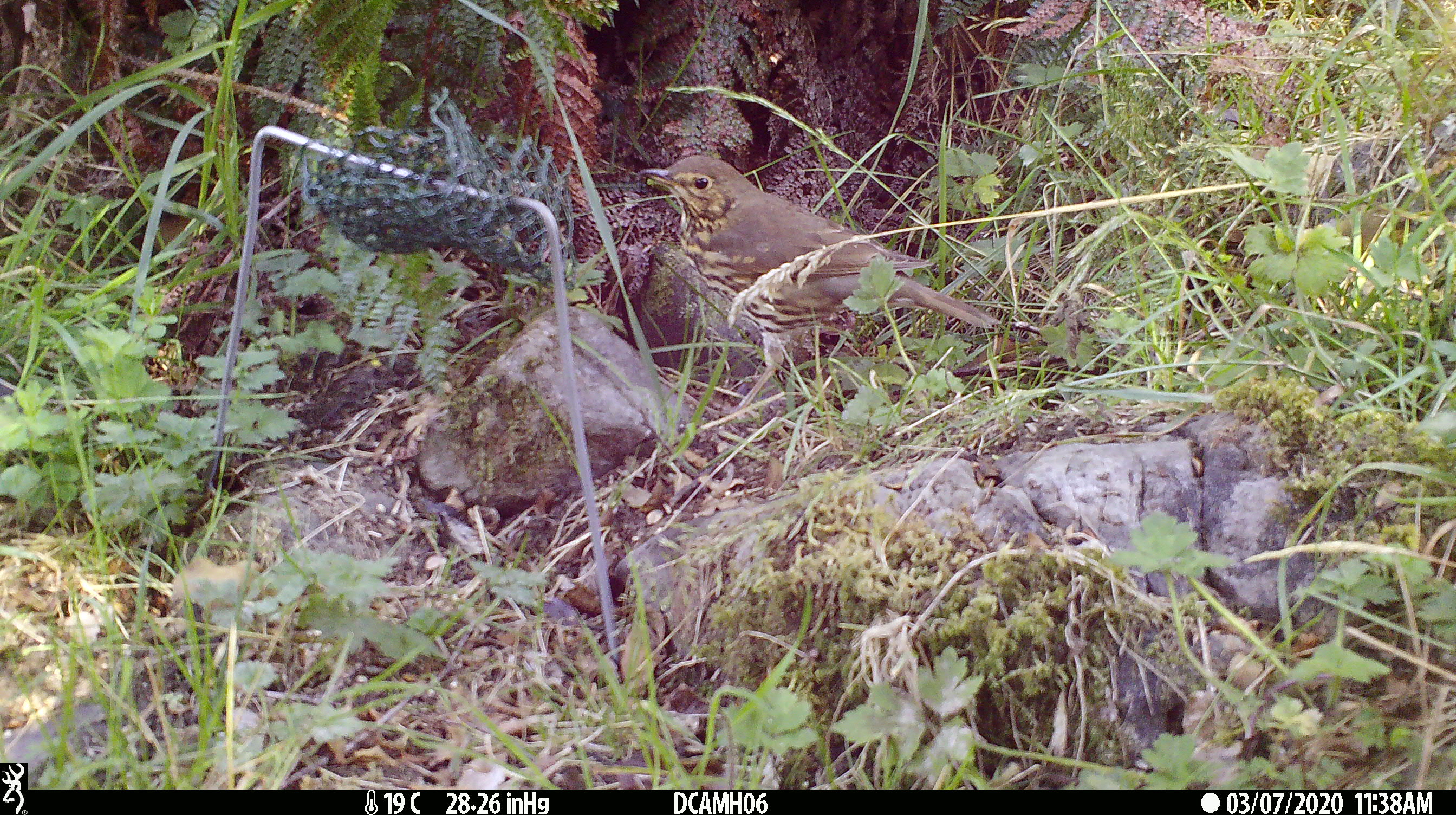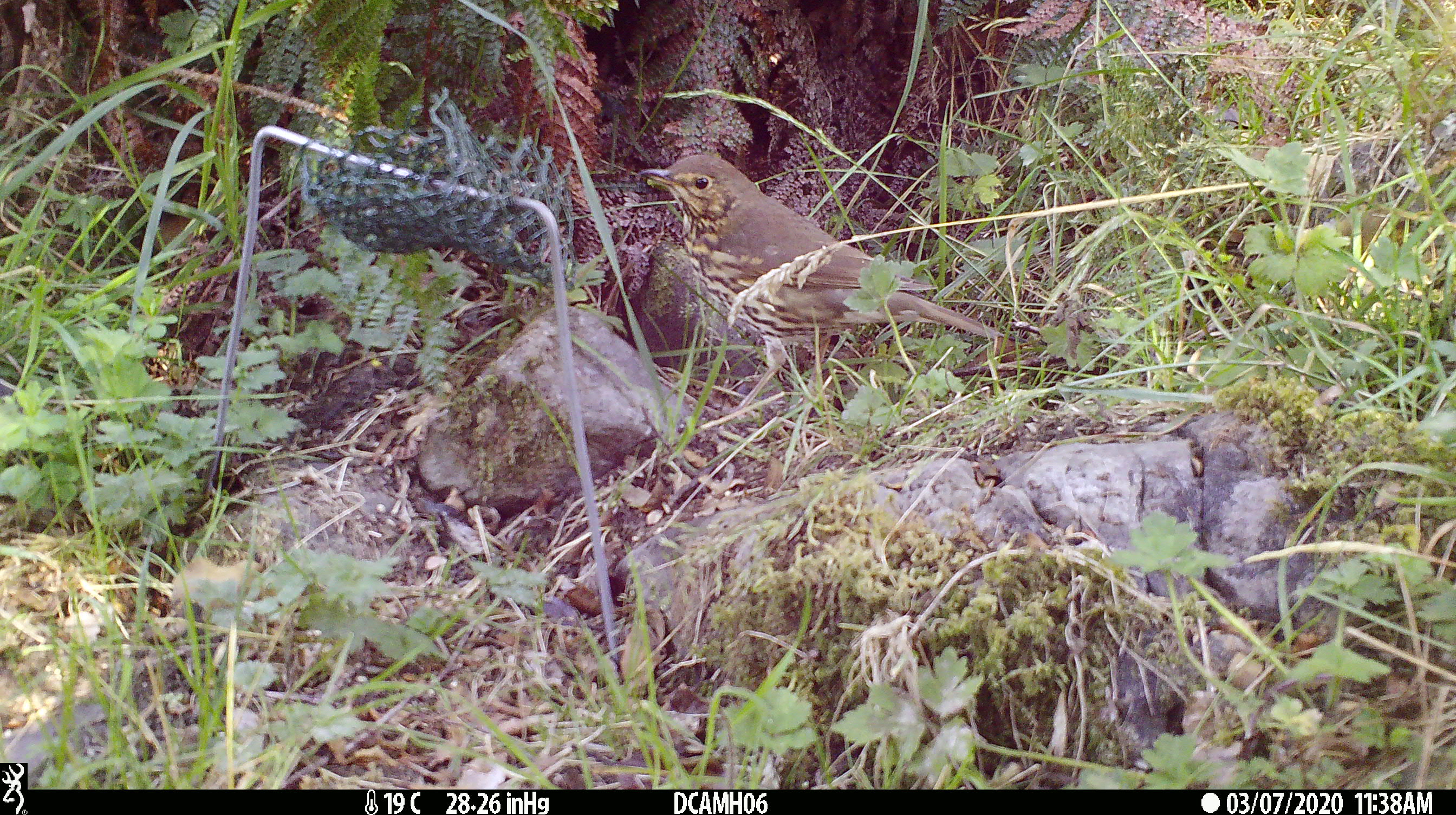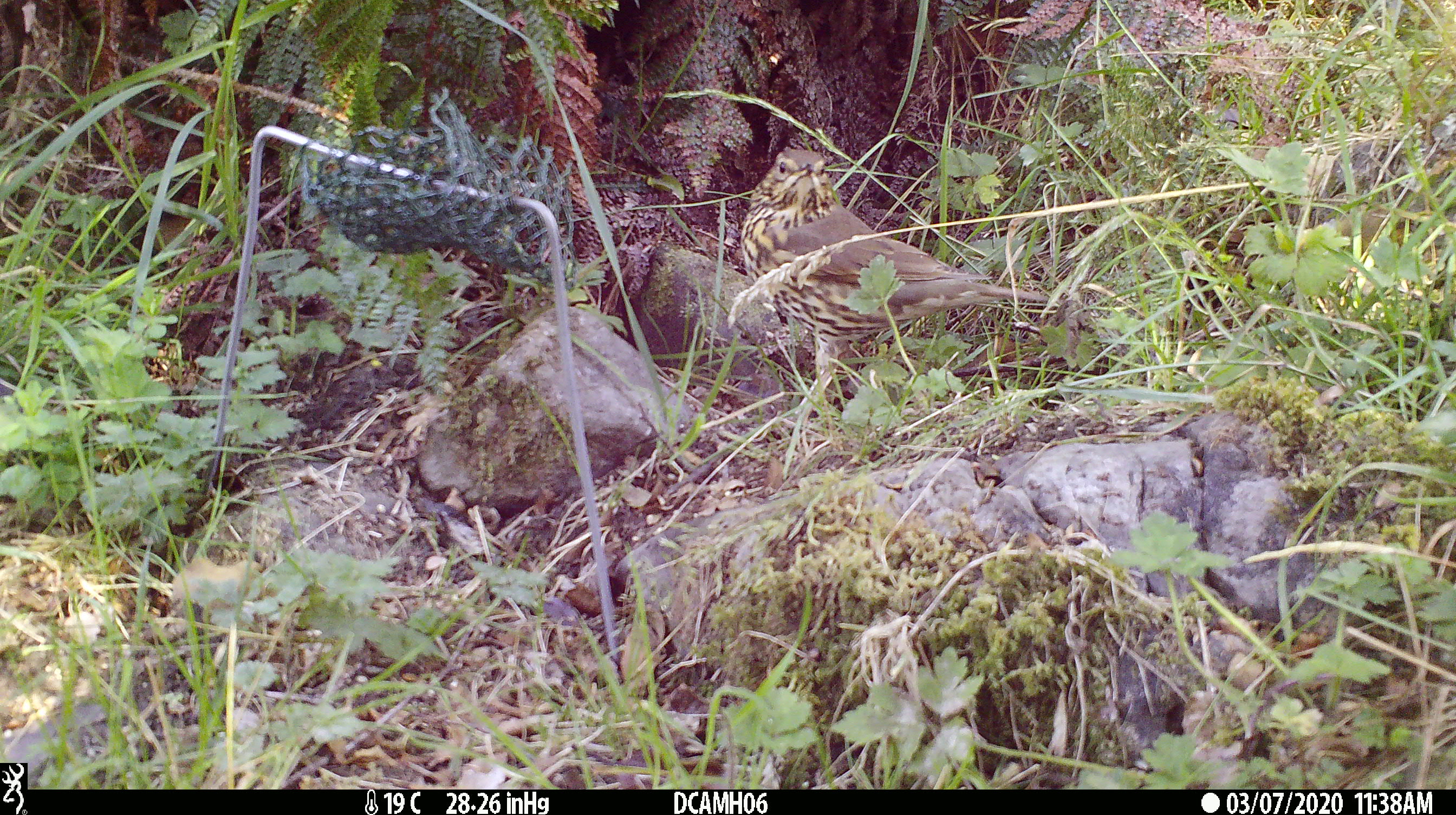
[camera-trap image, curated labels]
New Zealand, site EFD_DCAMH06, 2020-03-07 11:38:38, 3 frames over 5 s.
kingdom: Animalia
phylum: Chordata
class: Aves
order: Passeriformes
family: Turdidae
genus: Turdus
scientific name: Turdus philomelos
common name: song thrush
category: thrush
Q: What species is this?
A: Thrush (song thrush) (Turdus philomelos).